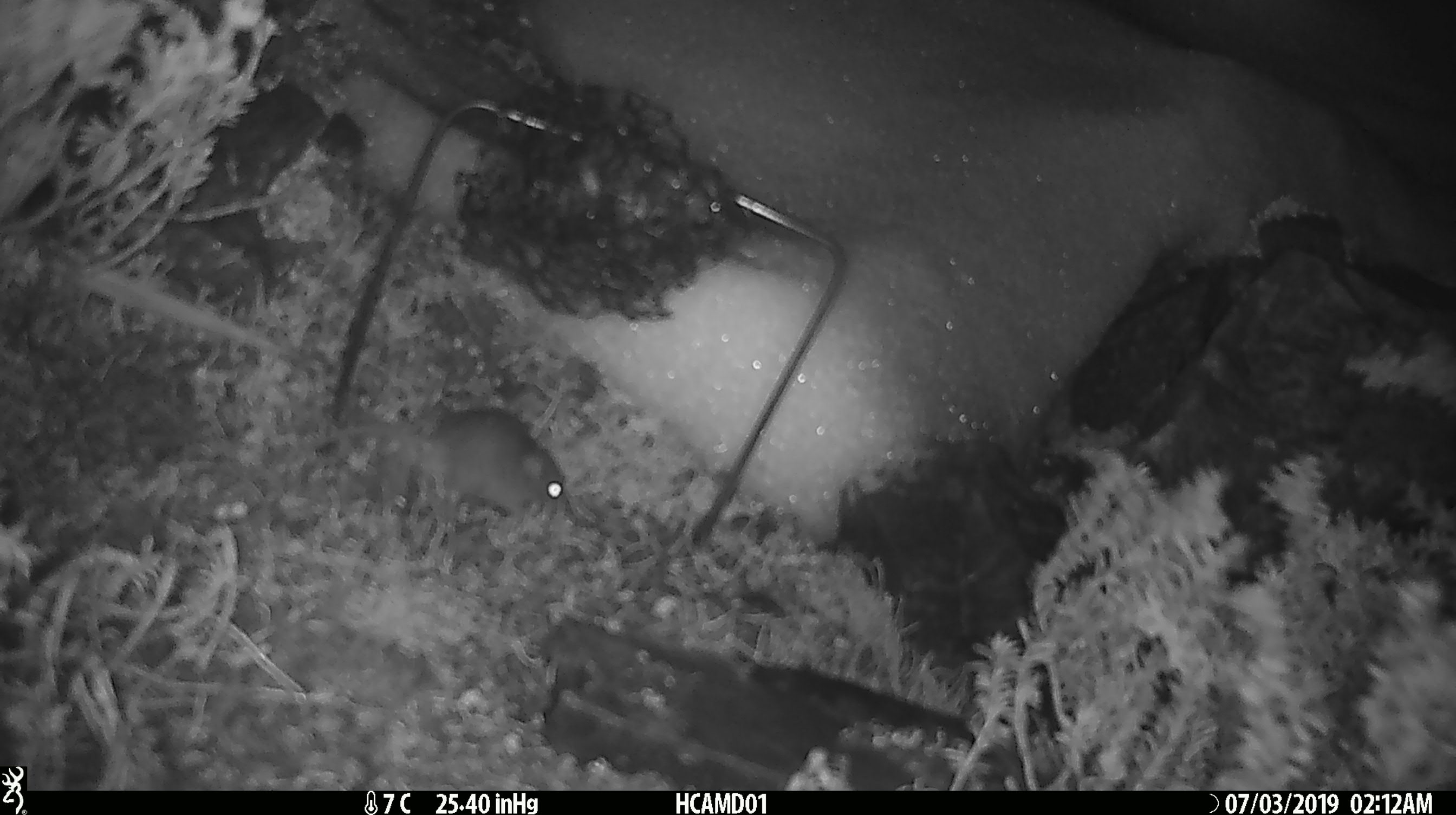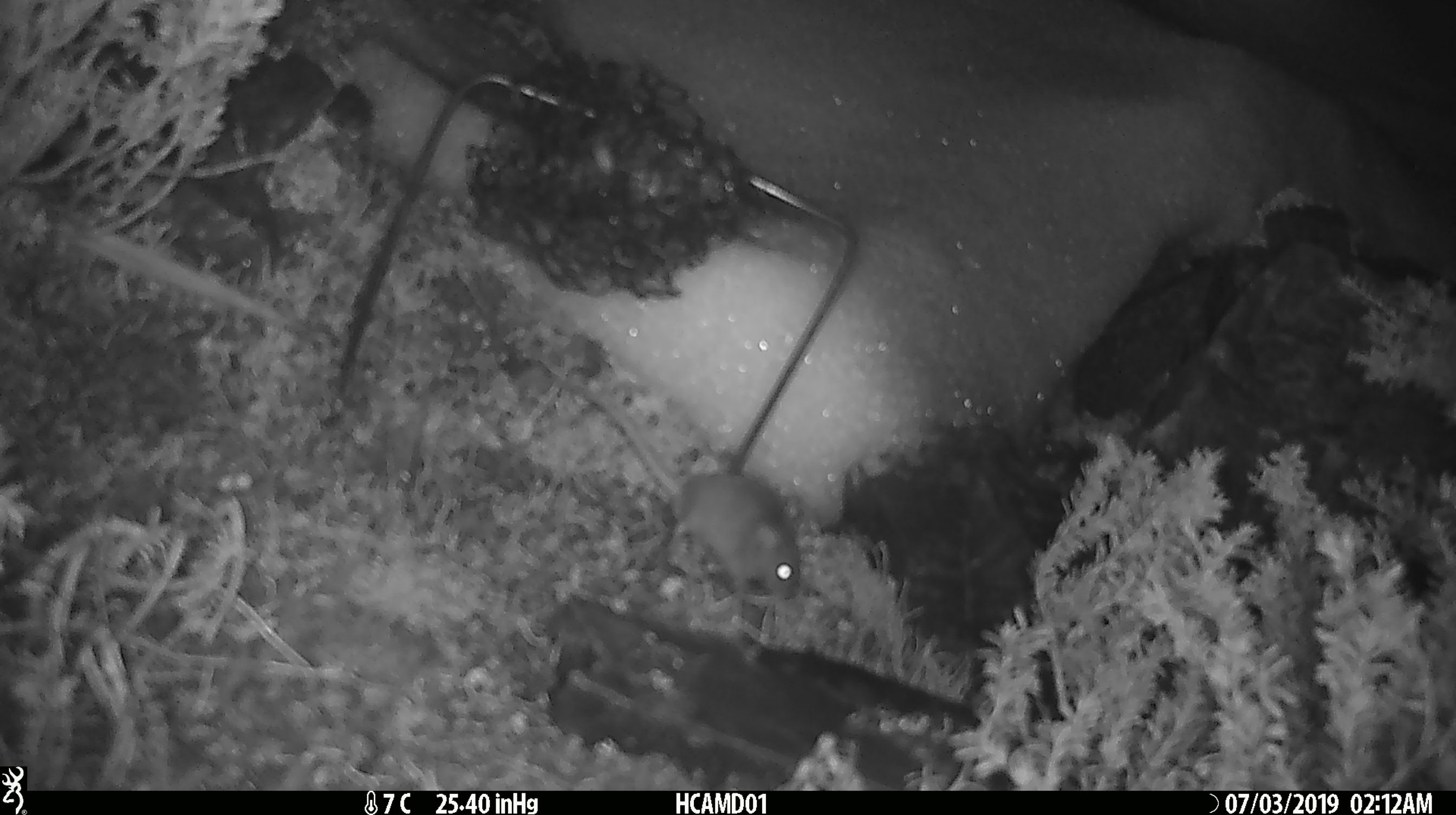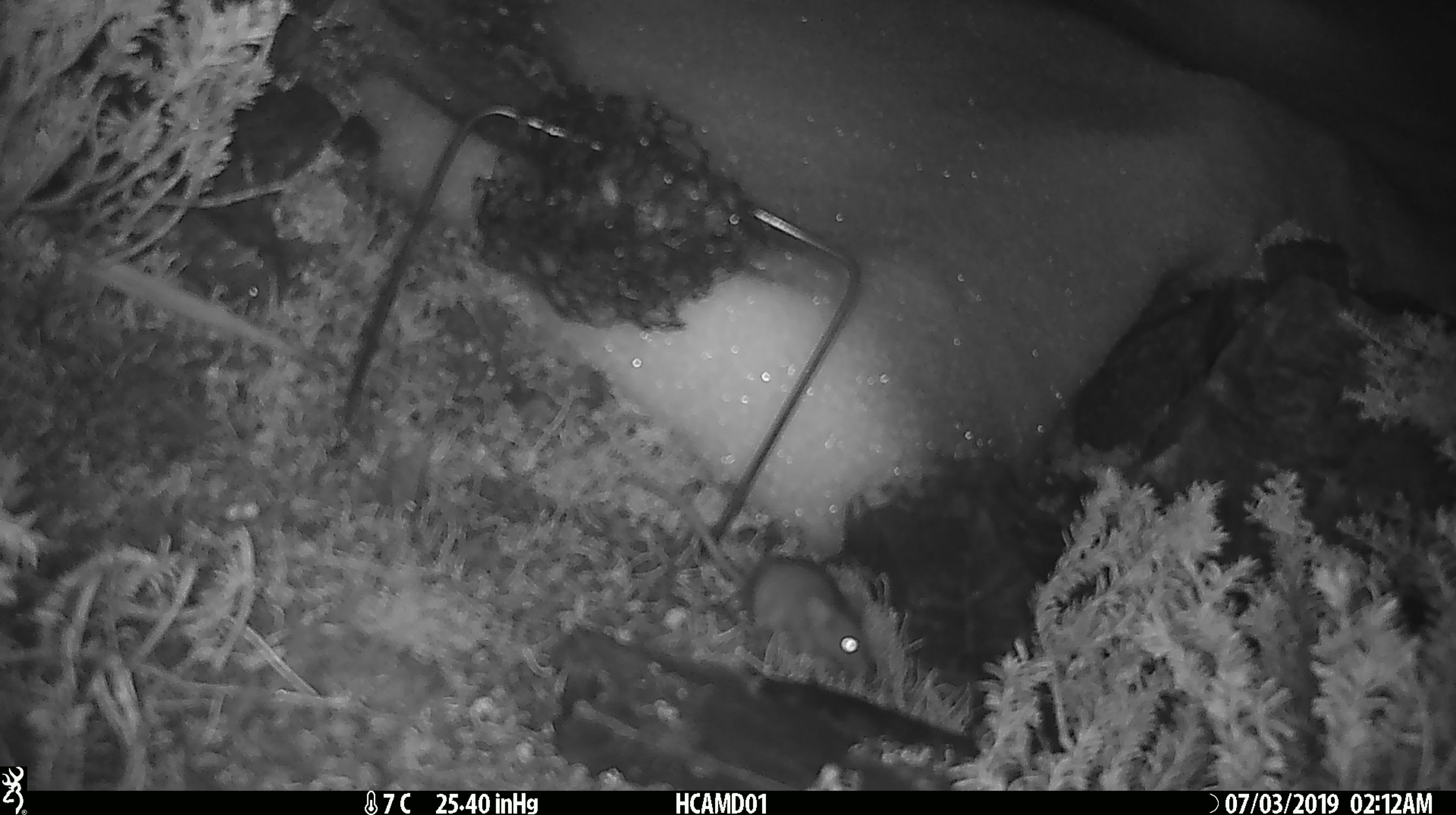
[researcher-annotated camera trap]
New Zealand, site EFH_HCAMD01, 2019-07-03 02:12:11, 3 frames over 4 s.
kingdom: Animalia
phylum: Chordata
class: Mammalia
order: Rodentia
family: Muridae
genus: Mus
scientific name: Mus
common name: mouse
Mouse (Mus).